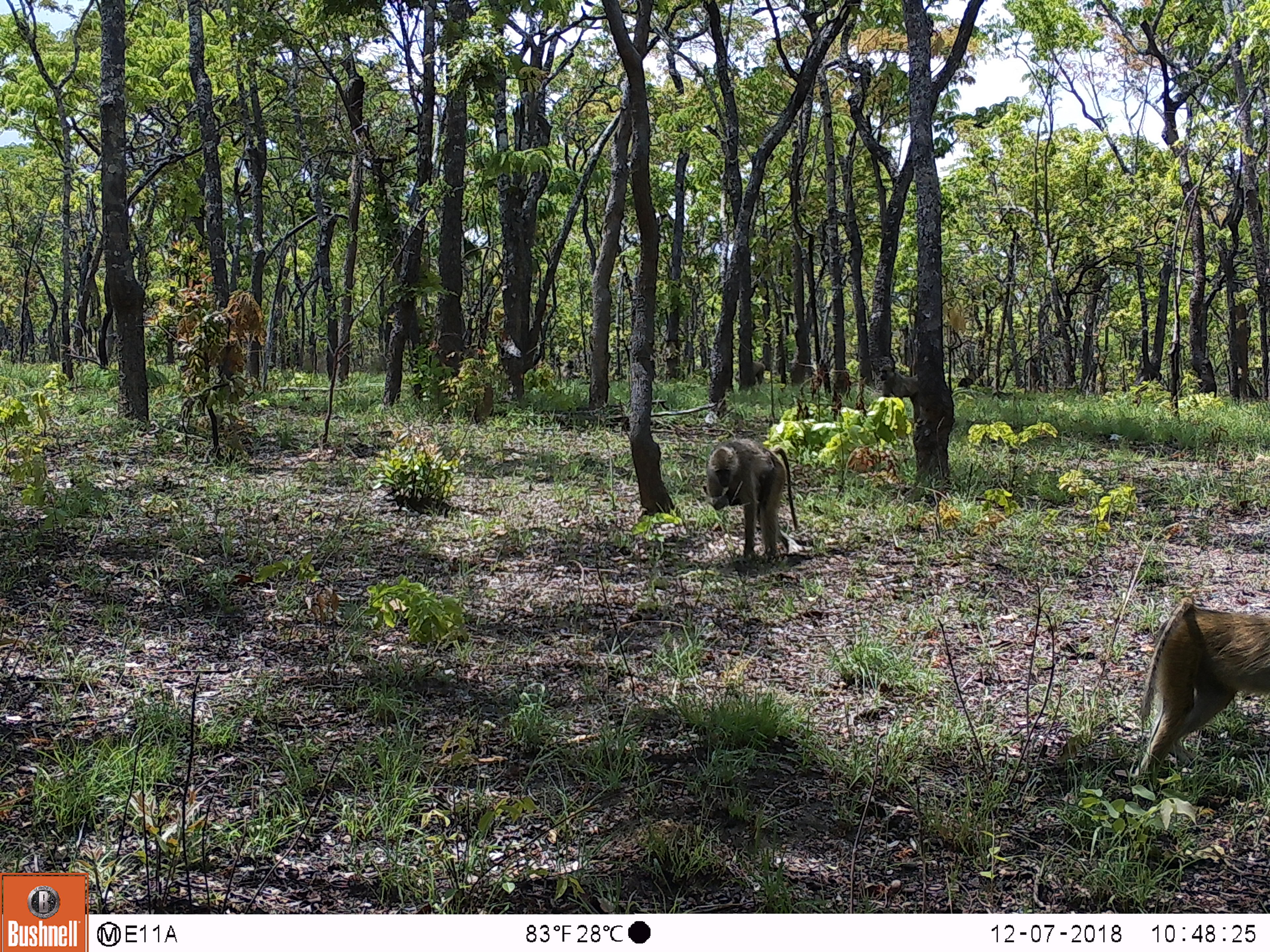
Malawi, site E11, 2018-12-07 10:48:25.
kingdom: Animalia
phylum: Chordata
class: Mammalia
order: Primates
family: Cercopithecidae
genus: Papio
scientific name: Papio cynocephalus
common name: yellow baboon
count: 4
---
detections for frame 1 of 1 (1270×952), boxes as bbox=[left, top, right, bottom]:
yellow baboon: bbox=[1127, 599, 1266, 778]; bbox=[689, 432, 805, 566]; bbox=[873, 362, 918, 406]; bbox=[752, 366, 776, 384]